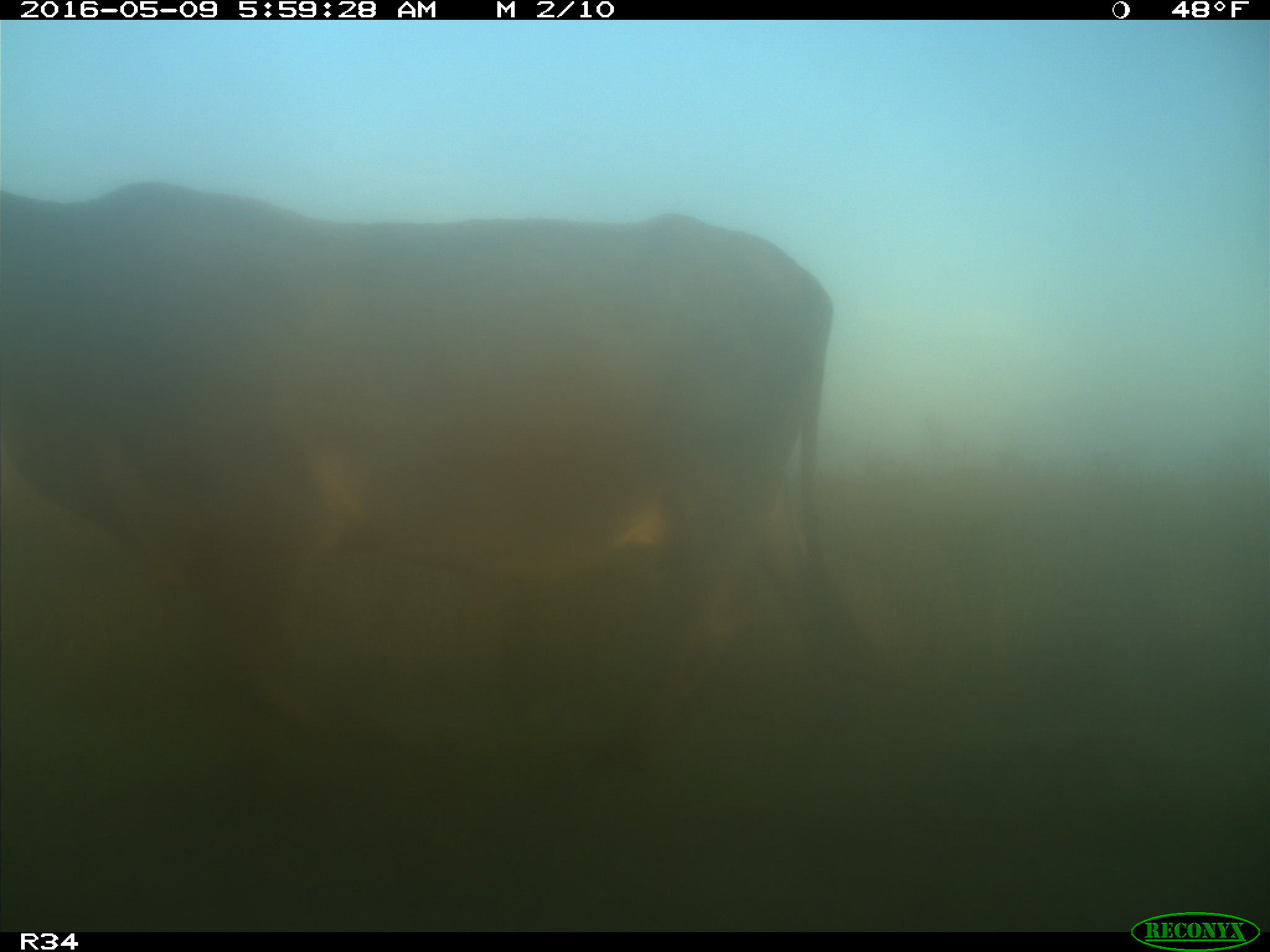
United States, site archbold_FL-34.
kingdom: Animalia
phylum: Chordata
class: Mammalia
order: Artiodactyla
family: Bovidae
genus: Bos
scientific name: Bos taurus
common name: domestic cow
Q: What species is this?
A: Bos taurus (domestic cow).